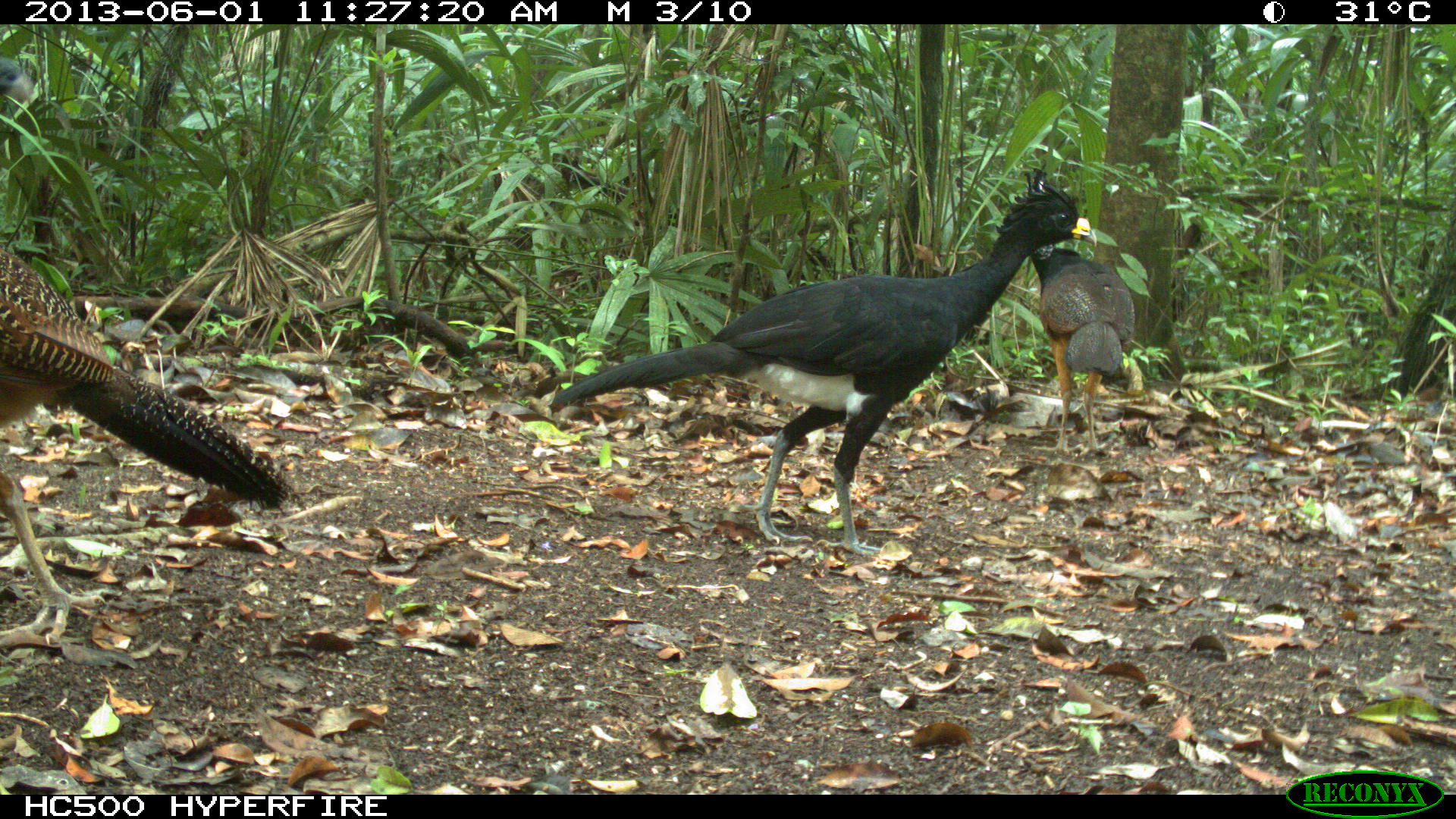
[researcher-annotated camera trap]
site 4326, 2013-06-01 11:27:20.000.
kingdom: Animalia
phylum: Chordata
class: Aves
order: Galliformes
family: Cracidae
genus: Crax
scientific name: Crax rubra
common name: great curassow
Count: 3.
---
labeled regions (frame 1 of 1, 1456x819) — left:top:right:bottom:
crax rubra: 548:167:1097:557; 0:248:305:645; 1030:243:1135:457